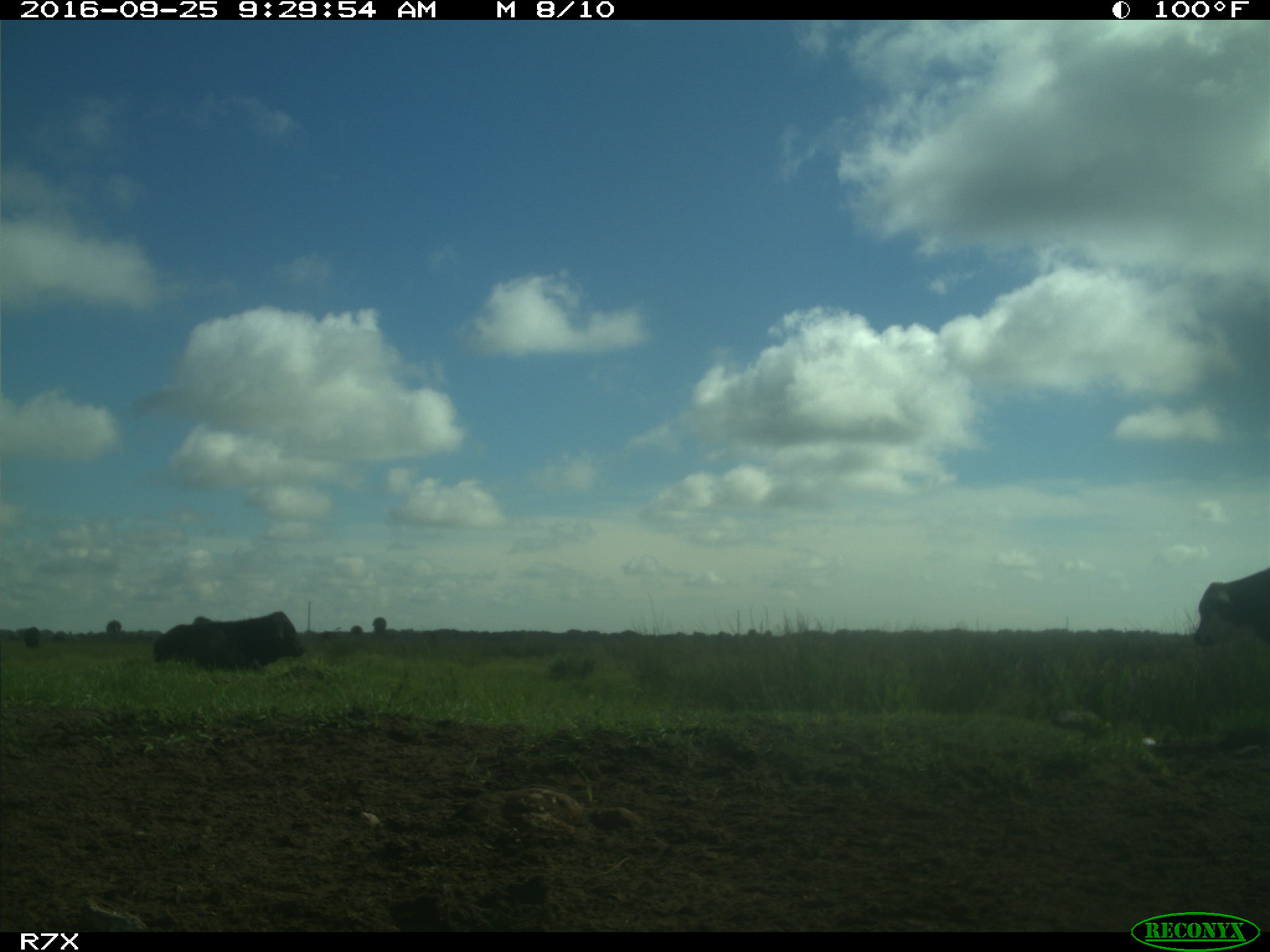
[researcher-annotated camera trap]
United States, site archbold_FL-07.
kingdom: Animalia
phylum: Chordata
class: Mammalia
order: Artiodactyla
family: Bovidae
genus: Bos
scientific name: Bos taurus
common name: domestic cow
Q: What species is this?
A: Bos taurus (domestic cow).